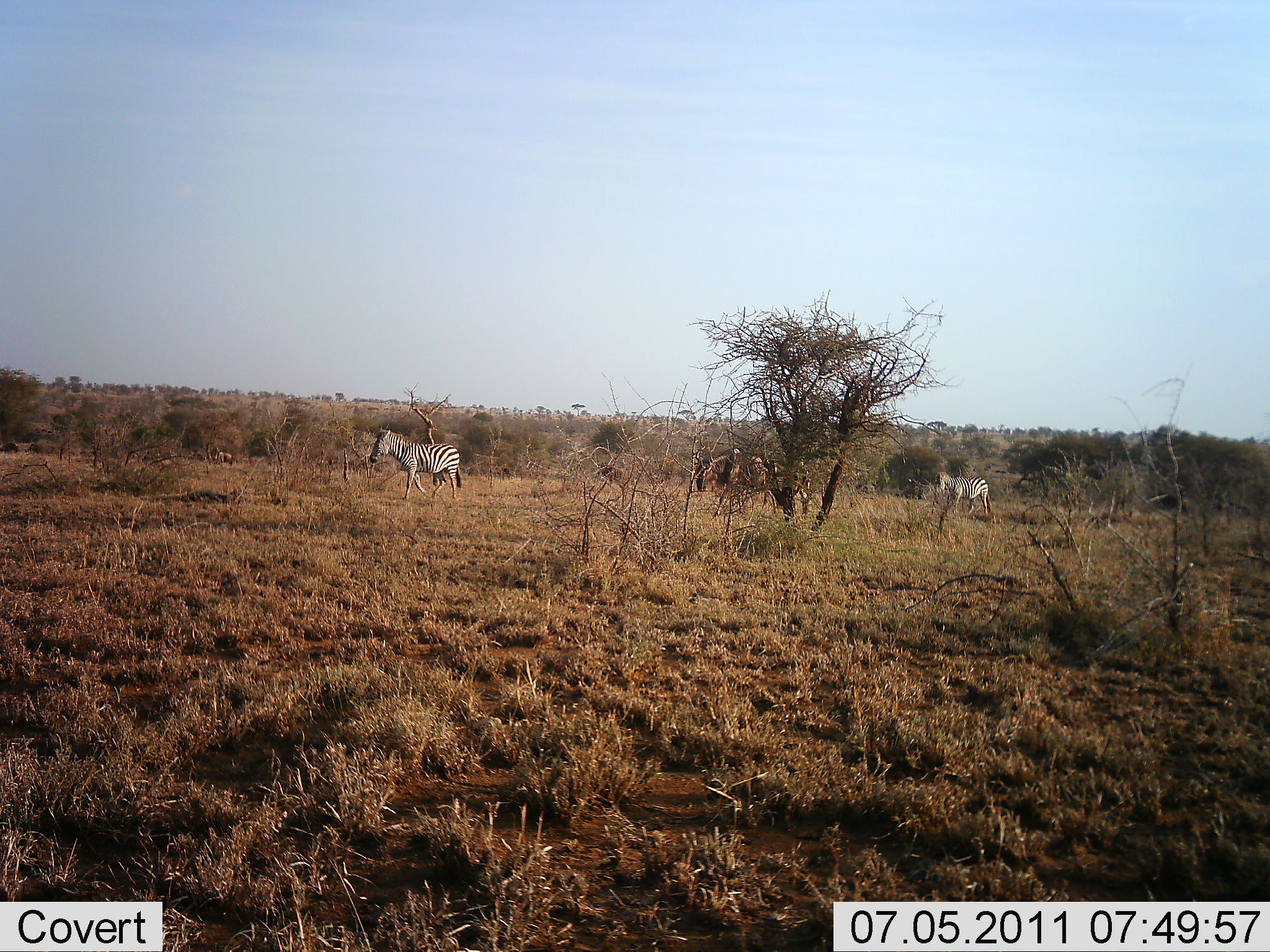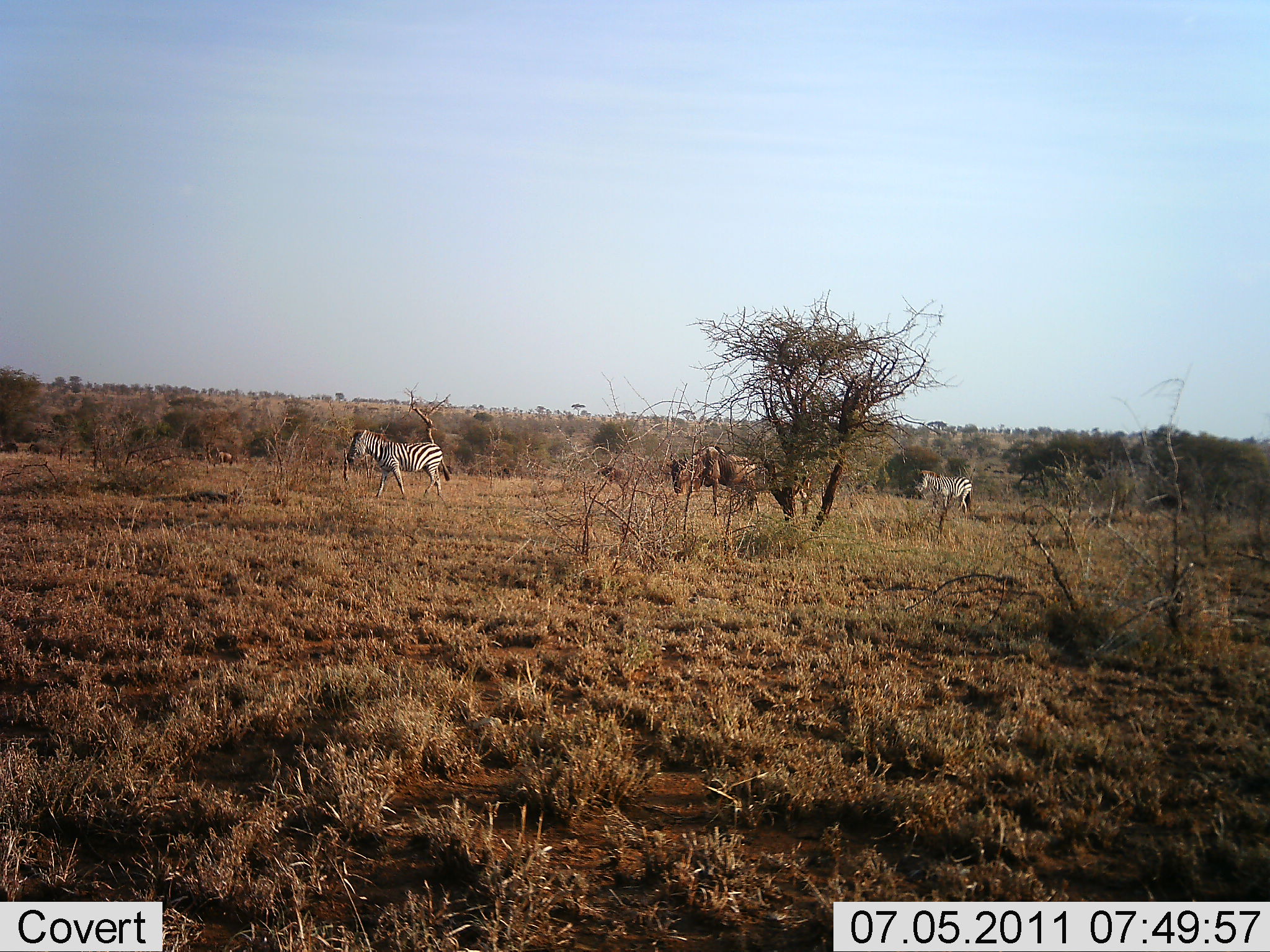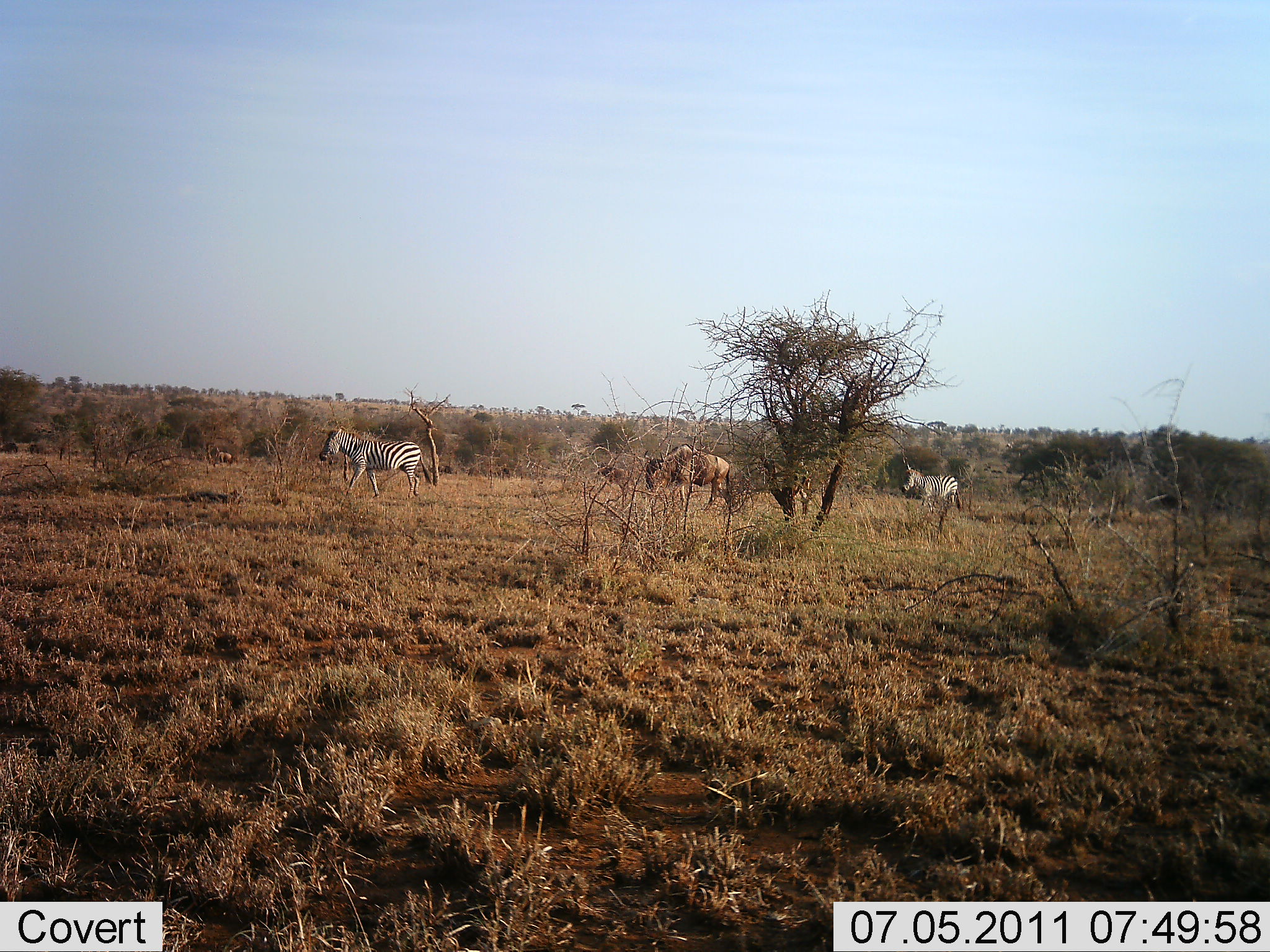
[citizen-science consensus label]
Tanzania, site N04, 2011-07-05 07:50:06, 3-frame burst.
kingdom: Animalia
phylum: Chordata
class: Mammalia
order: Artiodactyla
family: Bovidae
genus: Connochaetes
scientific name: Connochaetes taurinus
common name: blue wildebeest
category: wildebeest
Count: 1.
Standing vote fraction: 20%.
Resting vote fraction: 0%.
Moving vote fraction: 80%.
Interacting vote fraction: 0%.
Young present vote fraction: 0%.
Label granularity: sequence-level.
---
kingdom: Animalia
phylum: Chordata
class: Mammalia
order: Perissodactyla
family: Equidae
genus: Equus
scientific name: Equus quagga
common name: plains zebra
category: zebra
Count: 2.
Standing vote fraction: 17%.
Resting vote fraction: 0%.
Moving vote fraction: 92%.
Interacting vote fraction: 0%.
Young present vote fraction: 0%.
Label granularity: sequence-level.